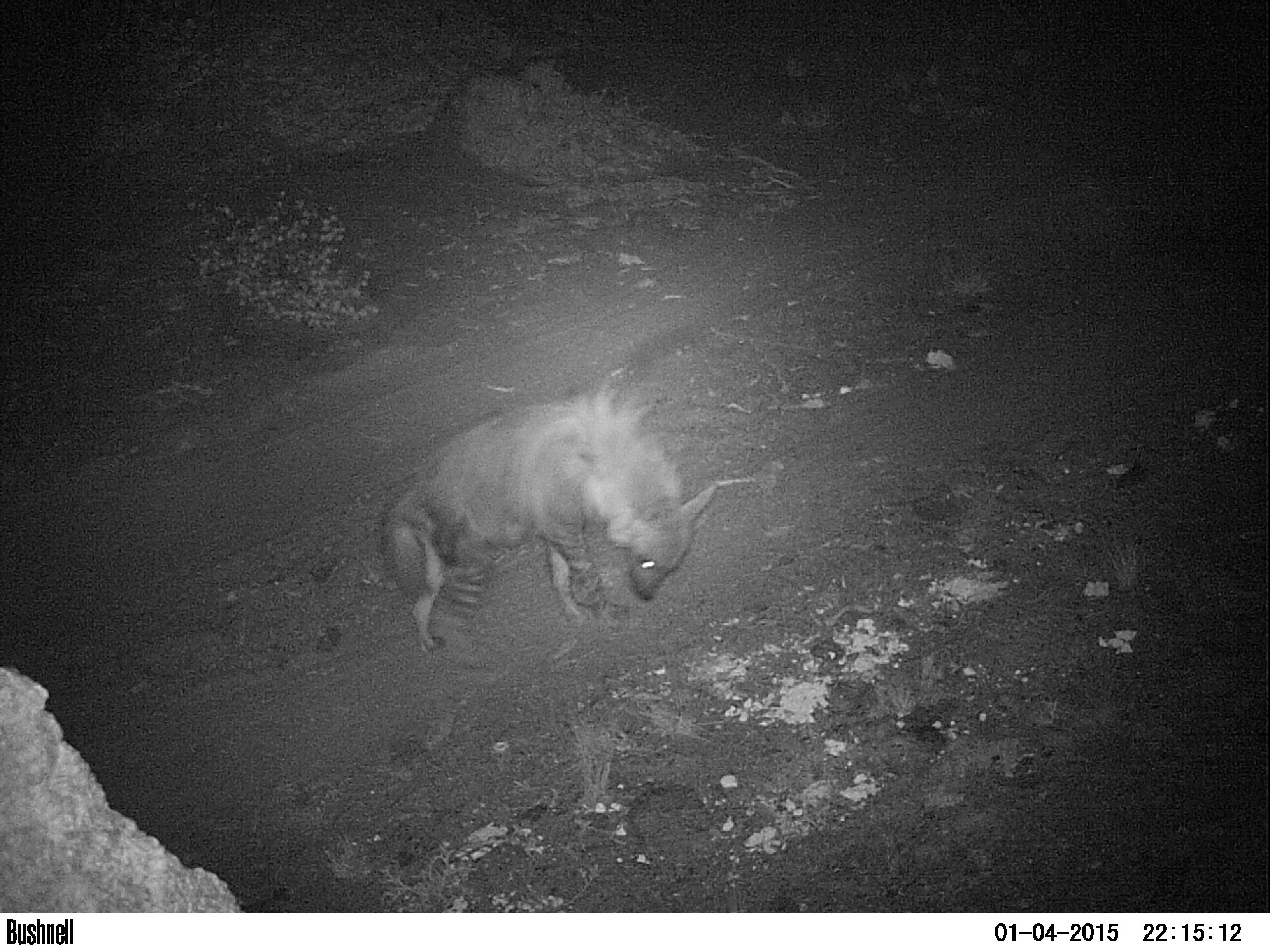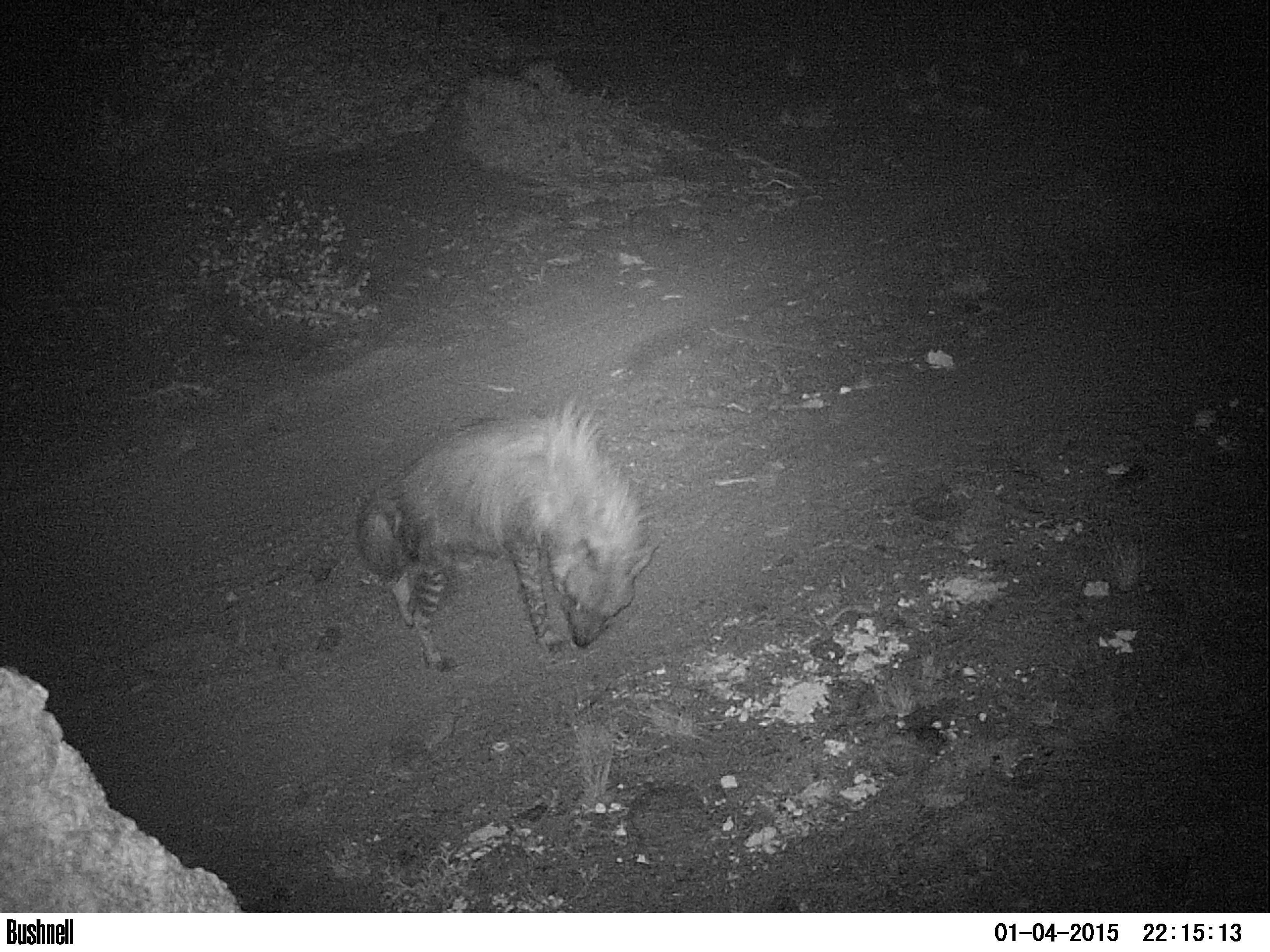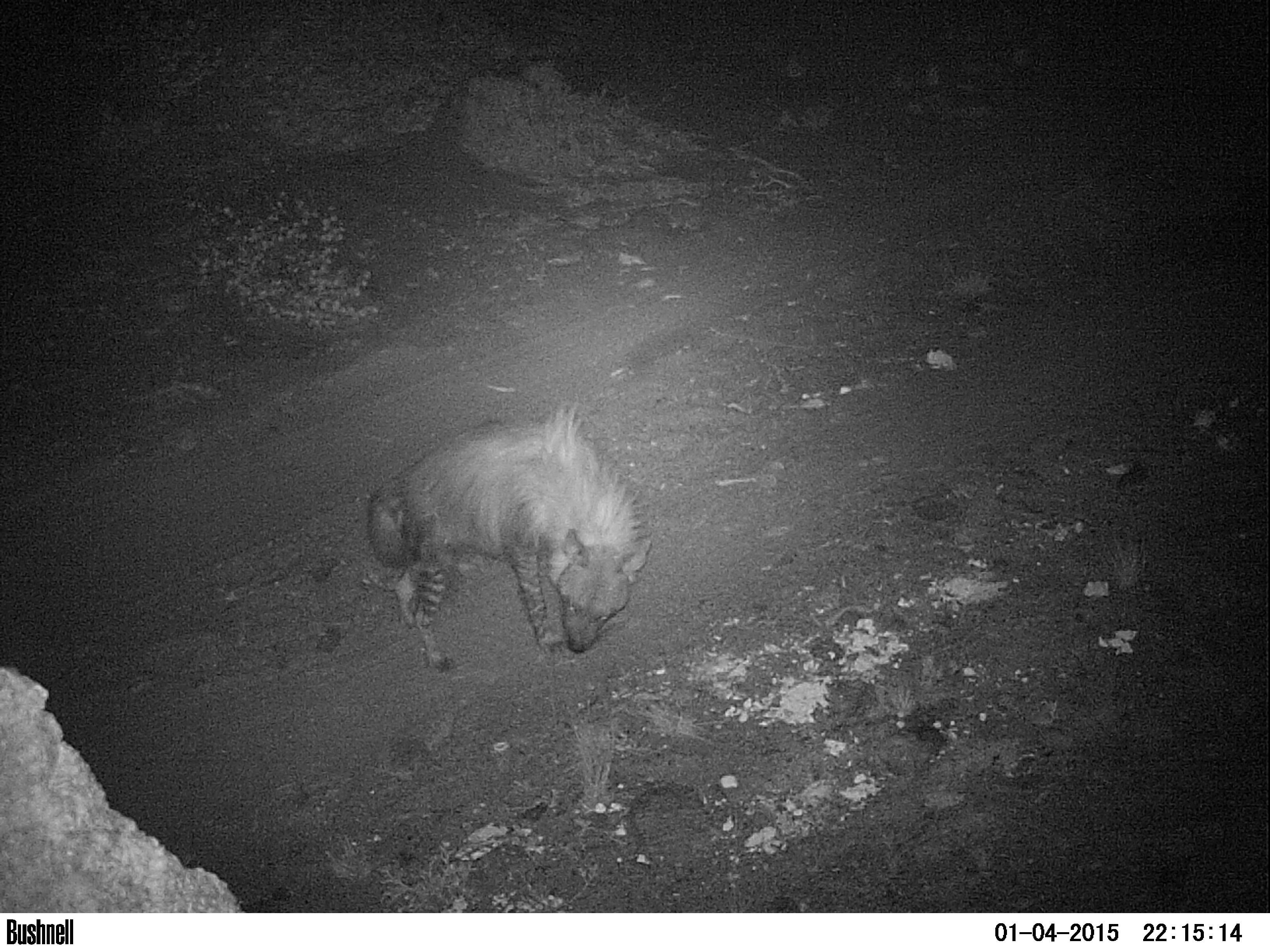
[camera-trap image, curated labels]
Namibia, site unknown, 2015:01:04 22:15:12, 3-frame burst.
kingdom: Animalia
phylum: Chordata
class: Mammalia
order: Carnivora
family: Hyaenidae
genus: Parahyaena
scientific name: Parahyaena brunnea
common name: brown hyena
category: hyaena brunnea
Hyaena brunnea (brown hyena) (Parahyaena brunnea).